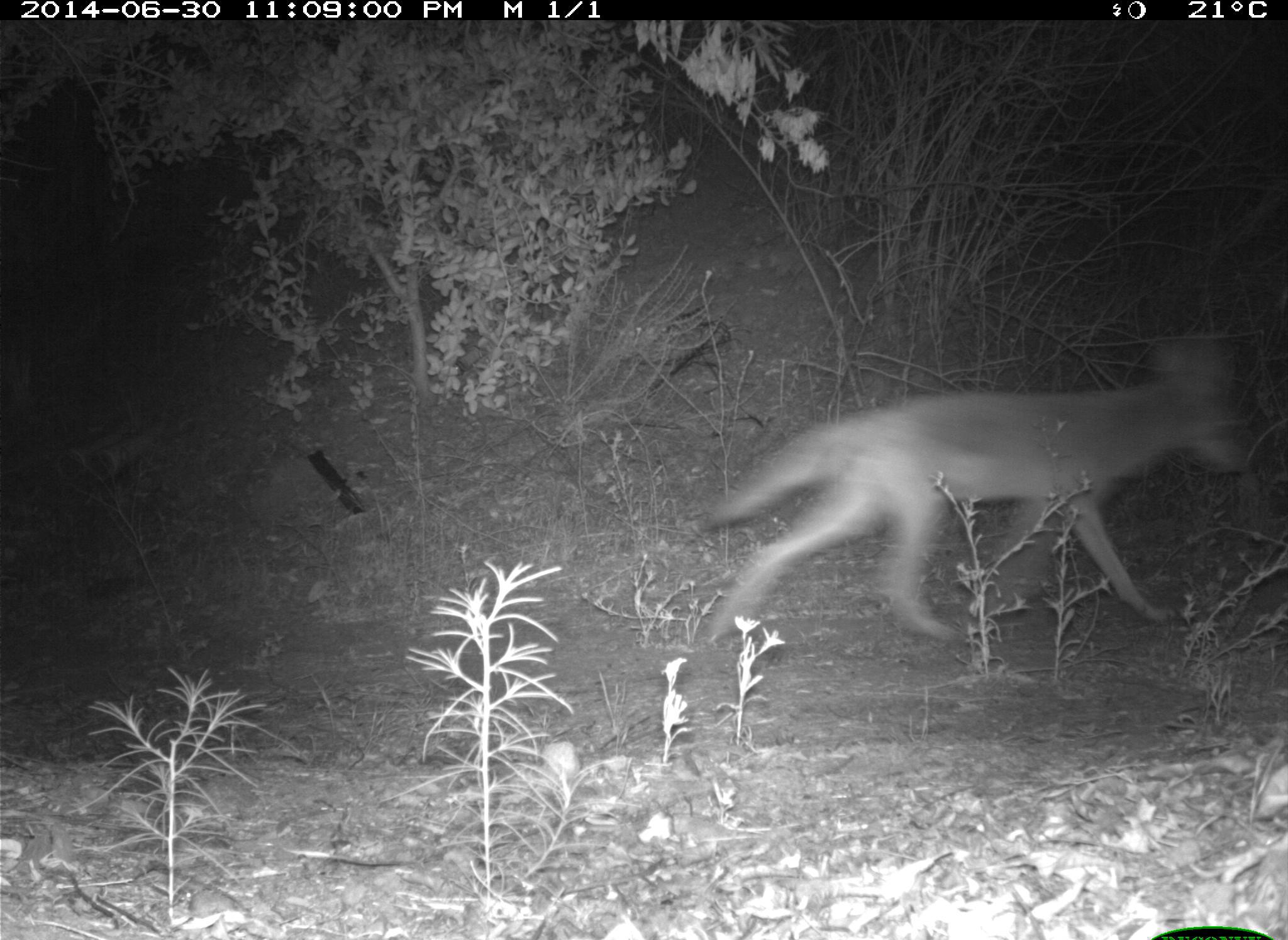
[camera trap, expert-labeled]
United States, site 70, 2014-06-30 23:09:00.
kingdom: Animalia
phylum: Chordata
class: Mammalia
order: Carnivora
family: Canidae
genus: Canis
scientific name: Canis latrans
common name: coyote